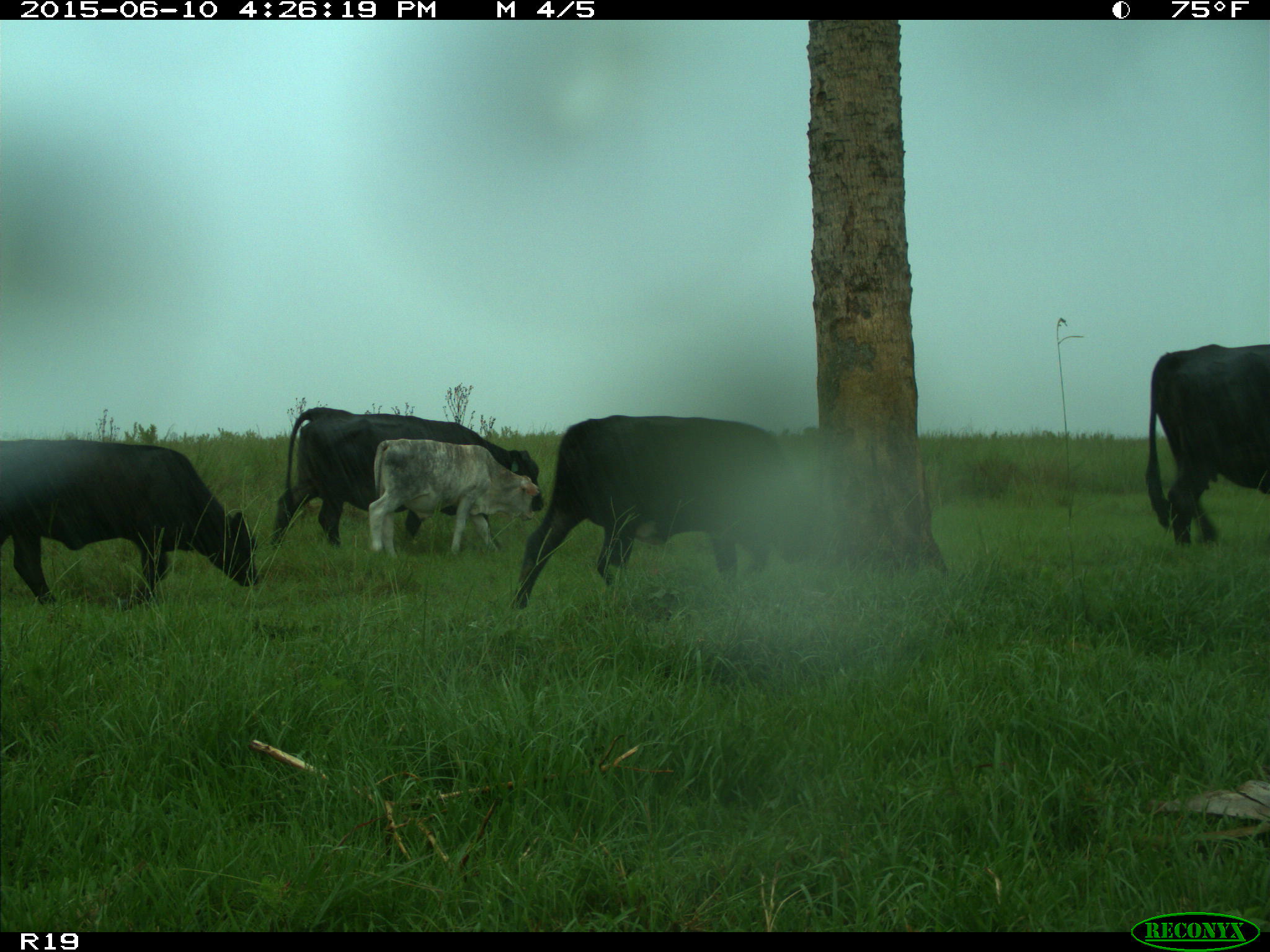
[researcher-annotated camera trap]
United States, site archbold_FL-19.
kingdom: Animalia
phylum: Chordata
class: Mammalia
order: Artiodactyla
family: Bovidae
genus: Bos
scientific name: Bos taurus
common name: domestic cow